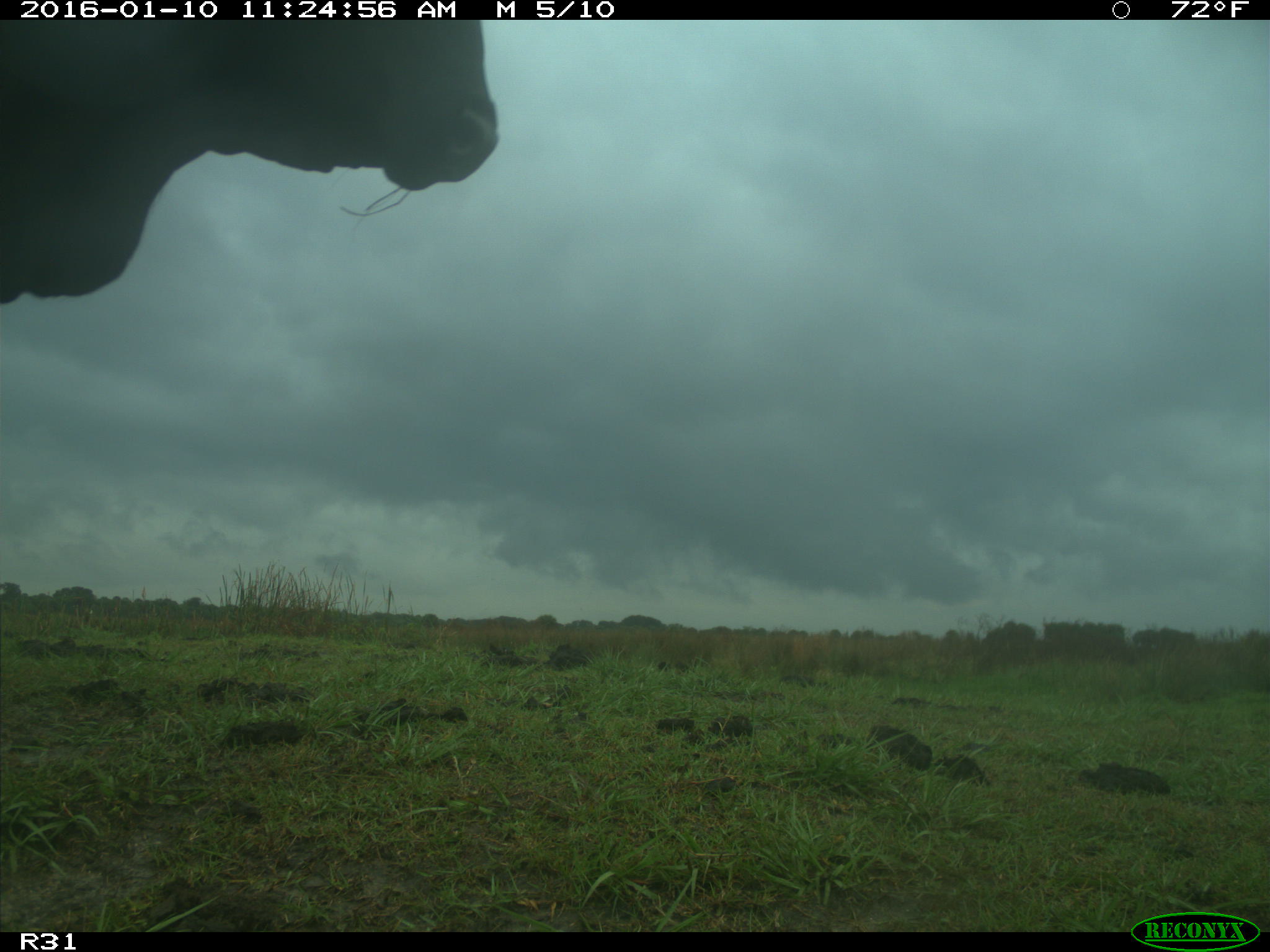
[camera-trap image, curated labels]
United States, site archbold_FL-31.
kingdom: Animalia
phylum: Chordata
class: Mammalia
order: Artiodactyla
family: Bovidae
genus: Bos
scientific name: Bos taurus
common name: domestic cow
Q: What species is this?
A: Bos taurus (domestic cow).